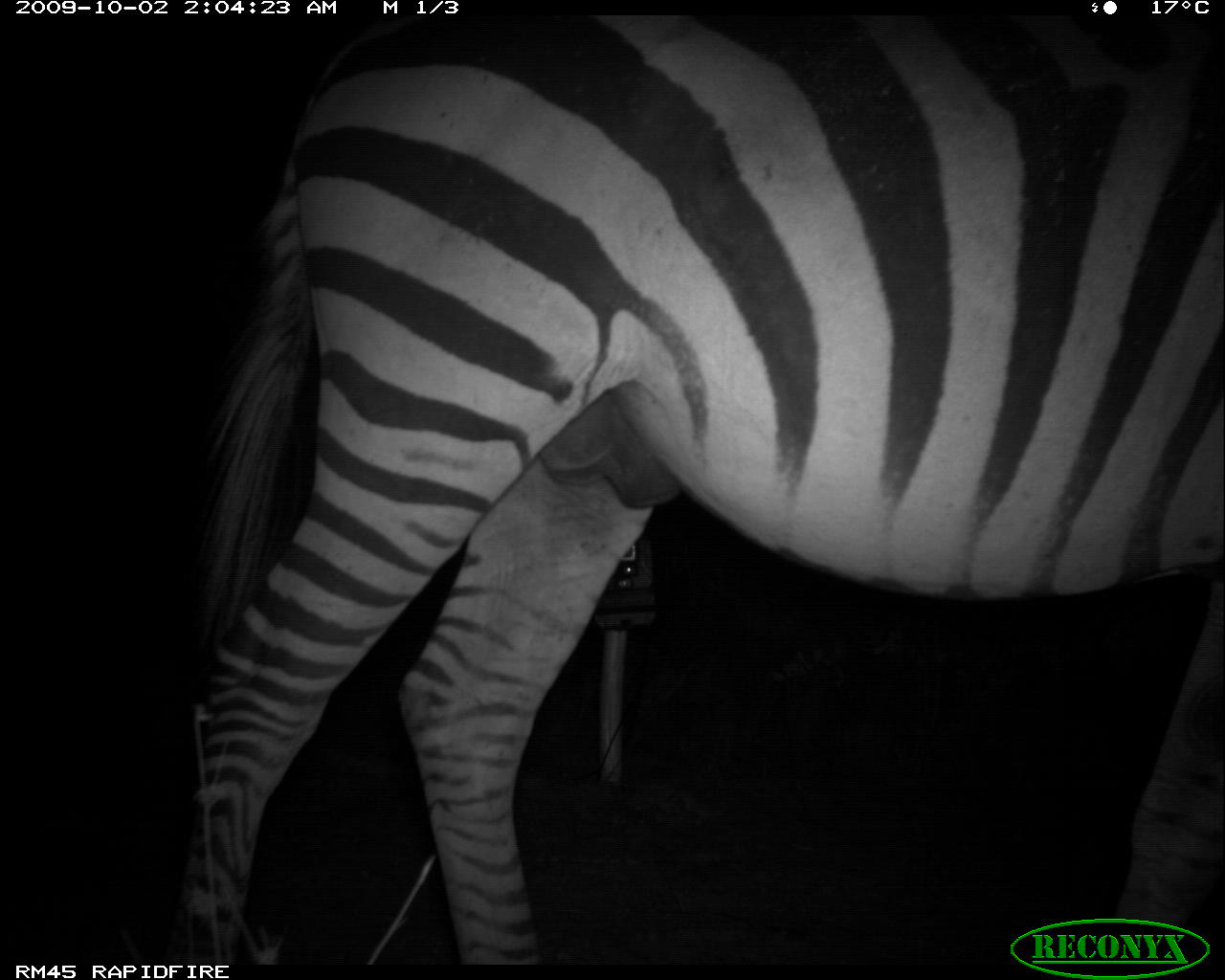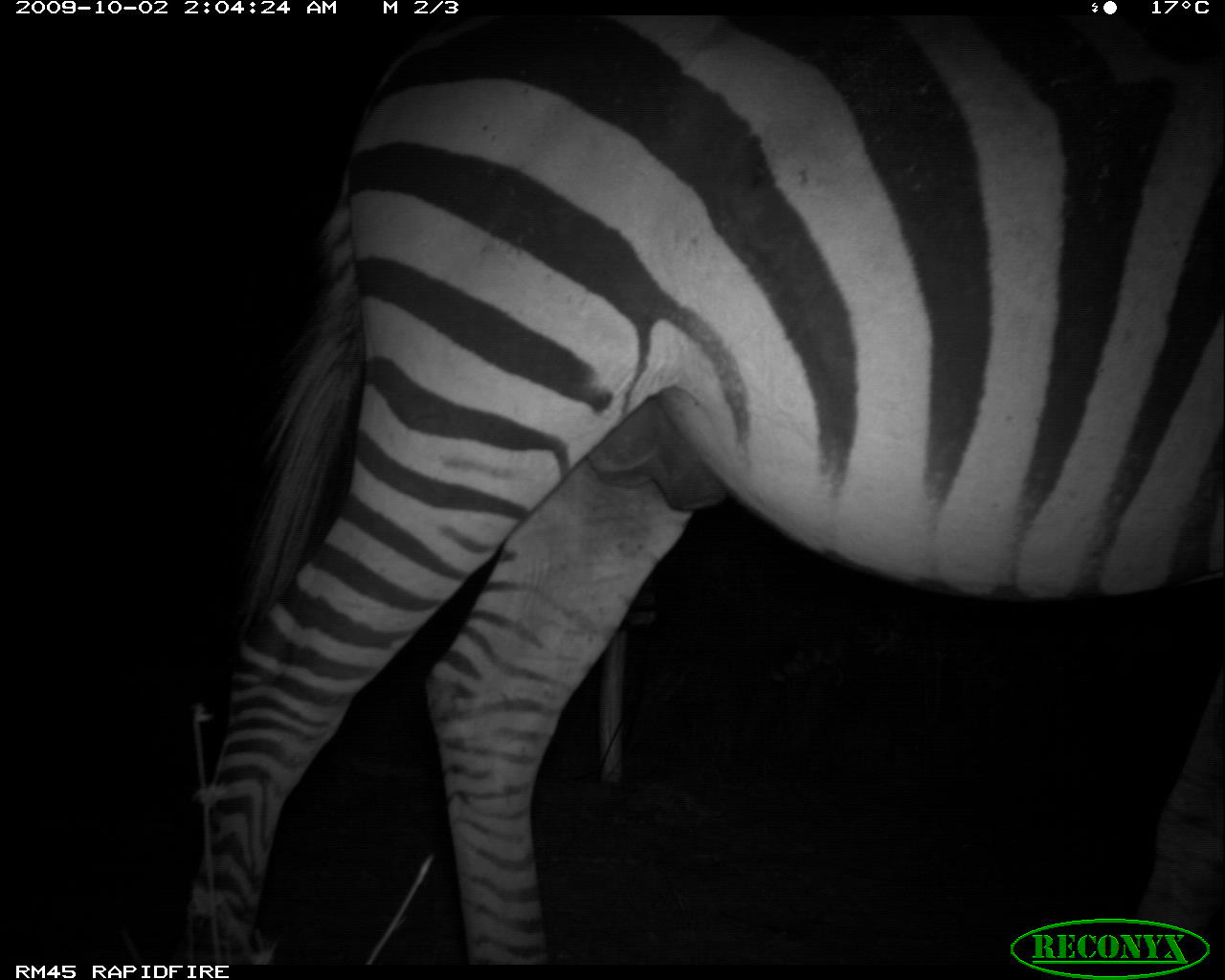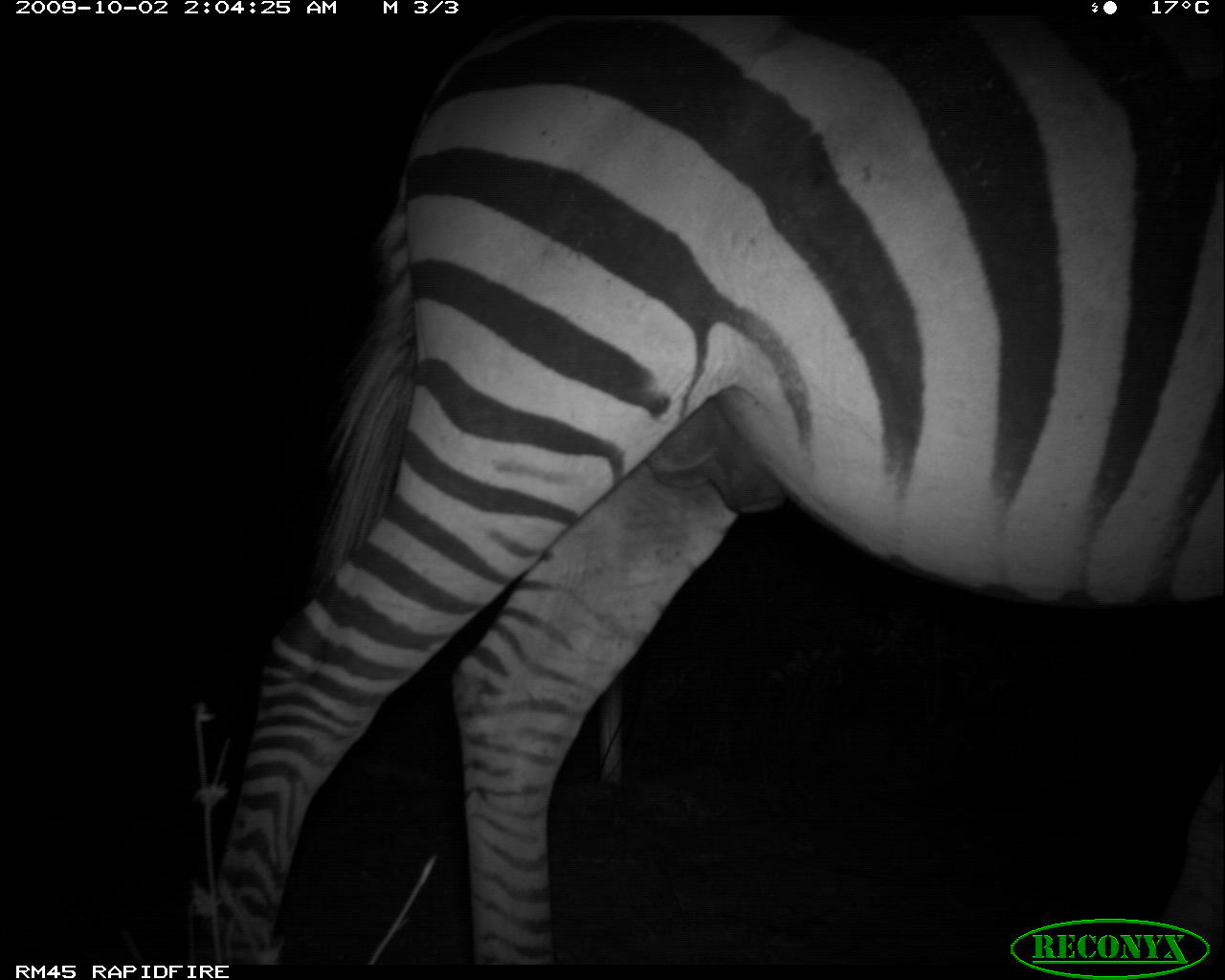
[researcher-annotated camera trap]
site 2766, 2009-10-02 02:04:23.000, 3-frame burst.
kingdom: Animalia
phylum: Chordata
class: Mammalia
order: Perissodactyla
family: Equidae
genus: Equus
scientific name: Equus quagga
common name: plains zebra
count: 1